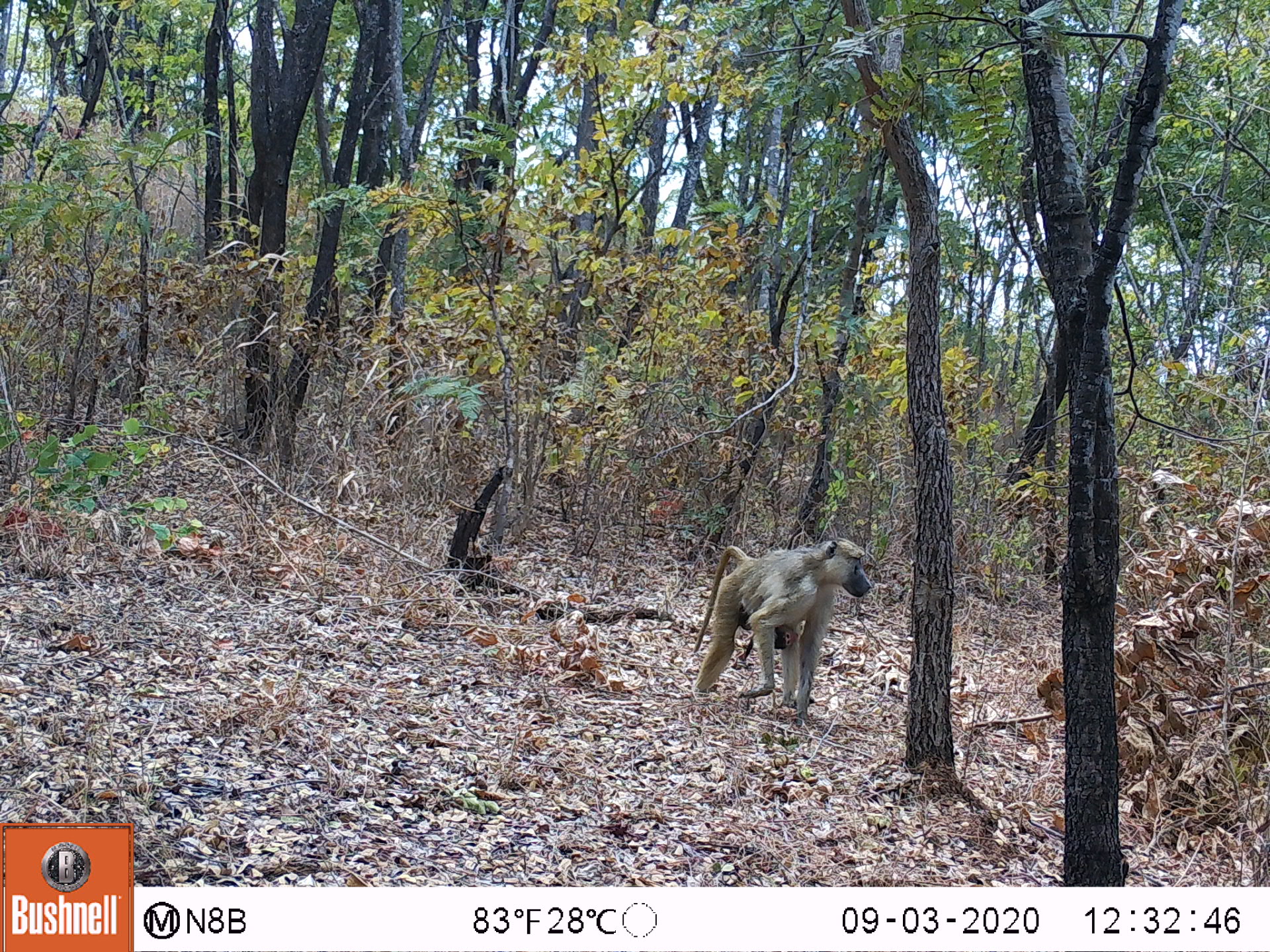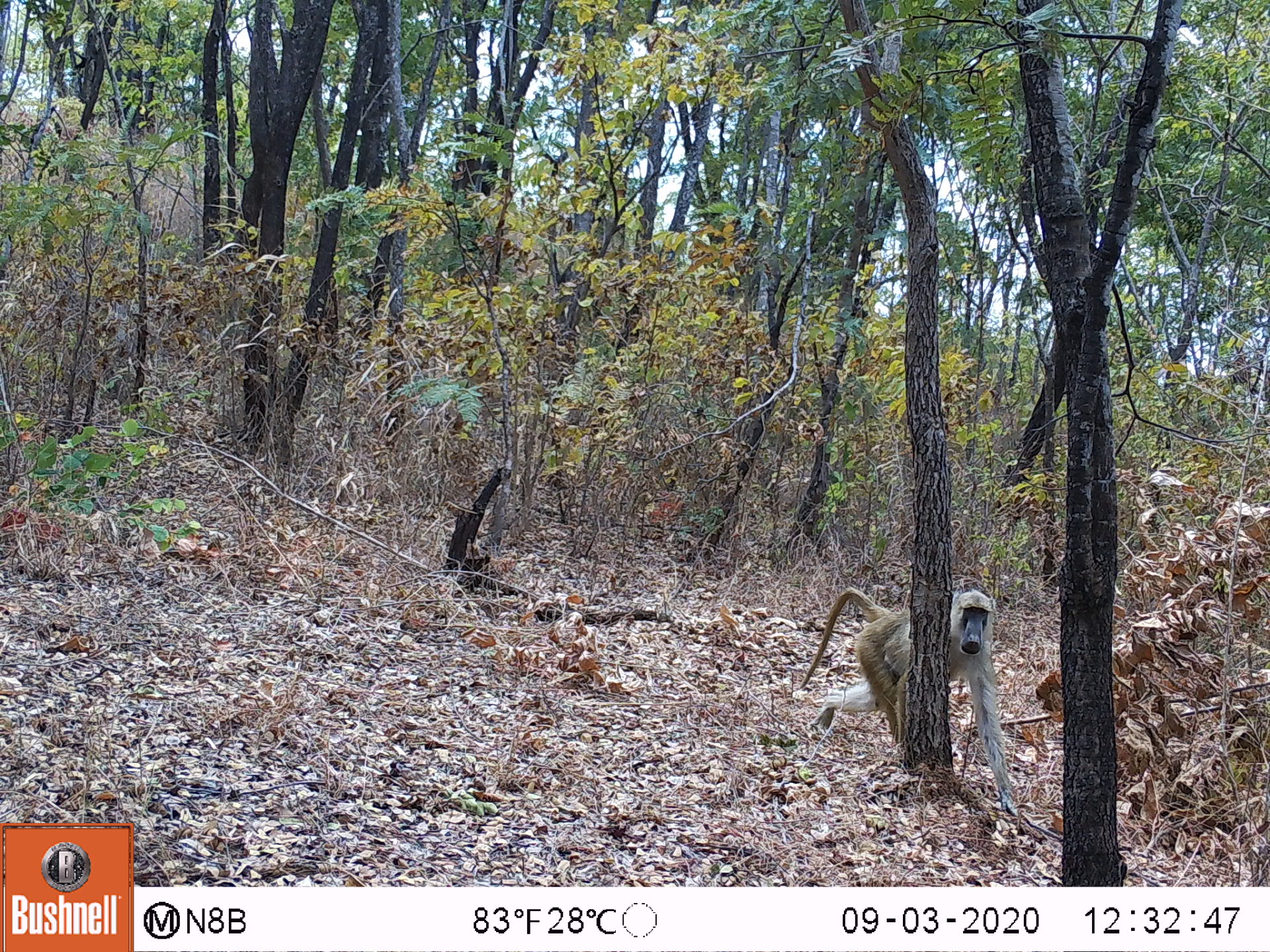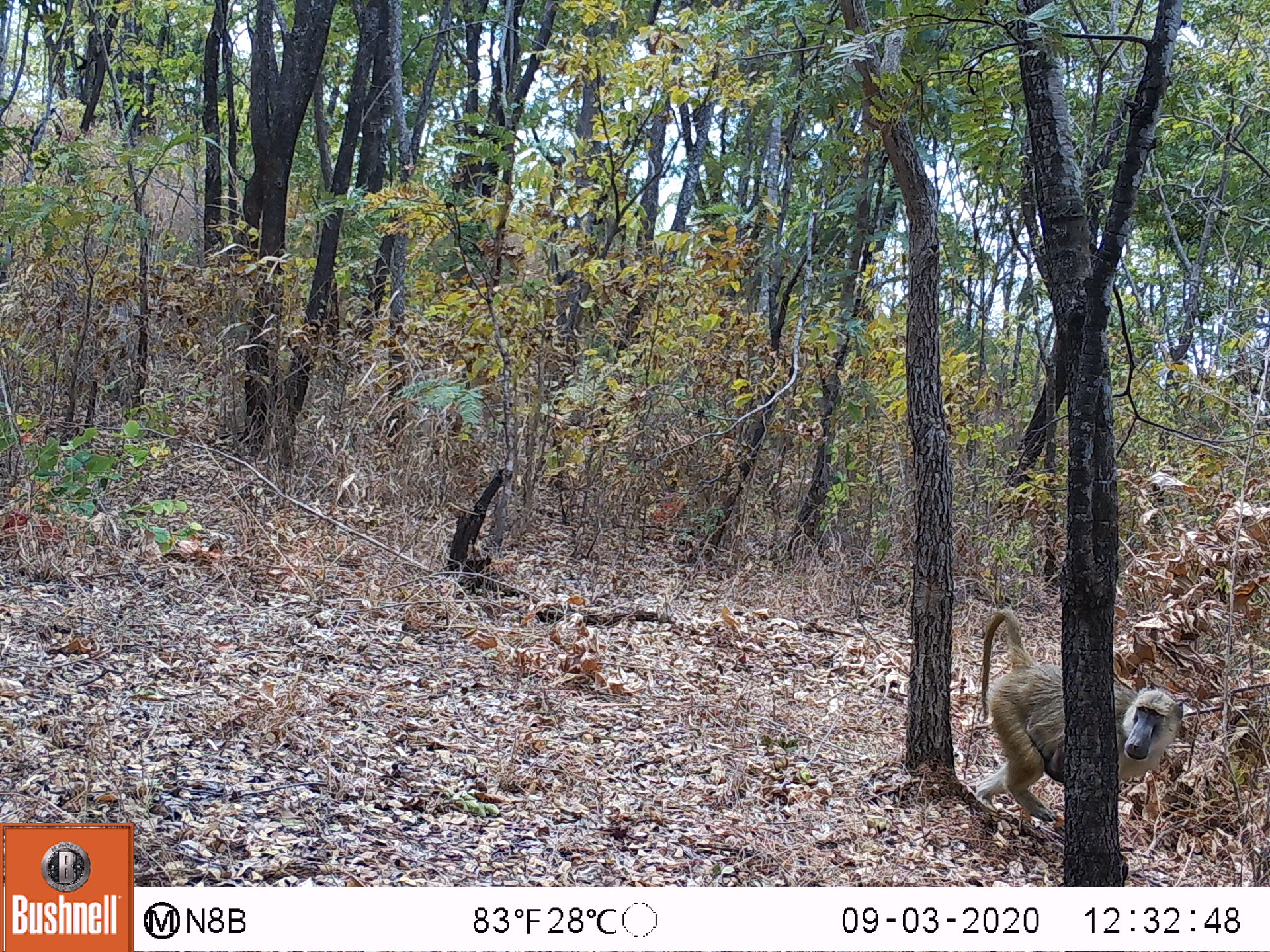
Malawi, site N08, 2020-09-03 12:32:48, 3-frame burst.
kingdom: Animalia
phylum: Chordata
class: Mammalia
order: Primates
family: Cercopithecidae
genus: Papio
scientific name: Papio cynocephalus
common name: yellow baboon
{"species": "yellow baboon (Papio cynocephalus)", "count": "2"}